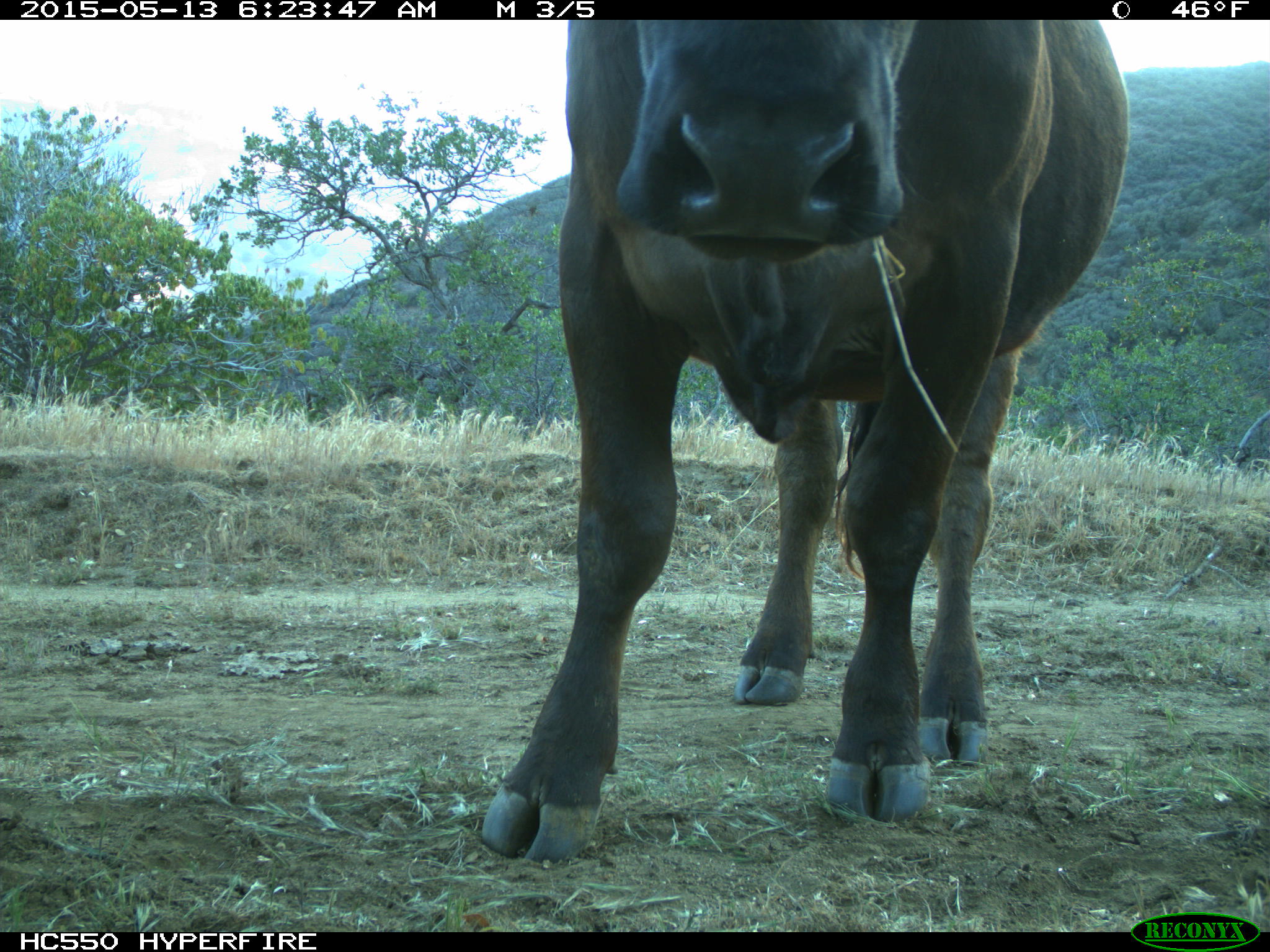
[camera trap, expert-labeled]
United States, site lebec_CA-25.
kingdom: Animalia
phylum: Chordata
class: Mammalia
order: Artiodactyla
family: Bovidae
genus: Bos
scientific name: Bos taurus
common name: domestic cow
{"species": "Bos taurus (domestic cow)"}